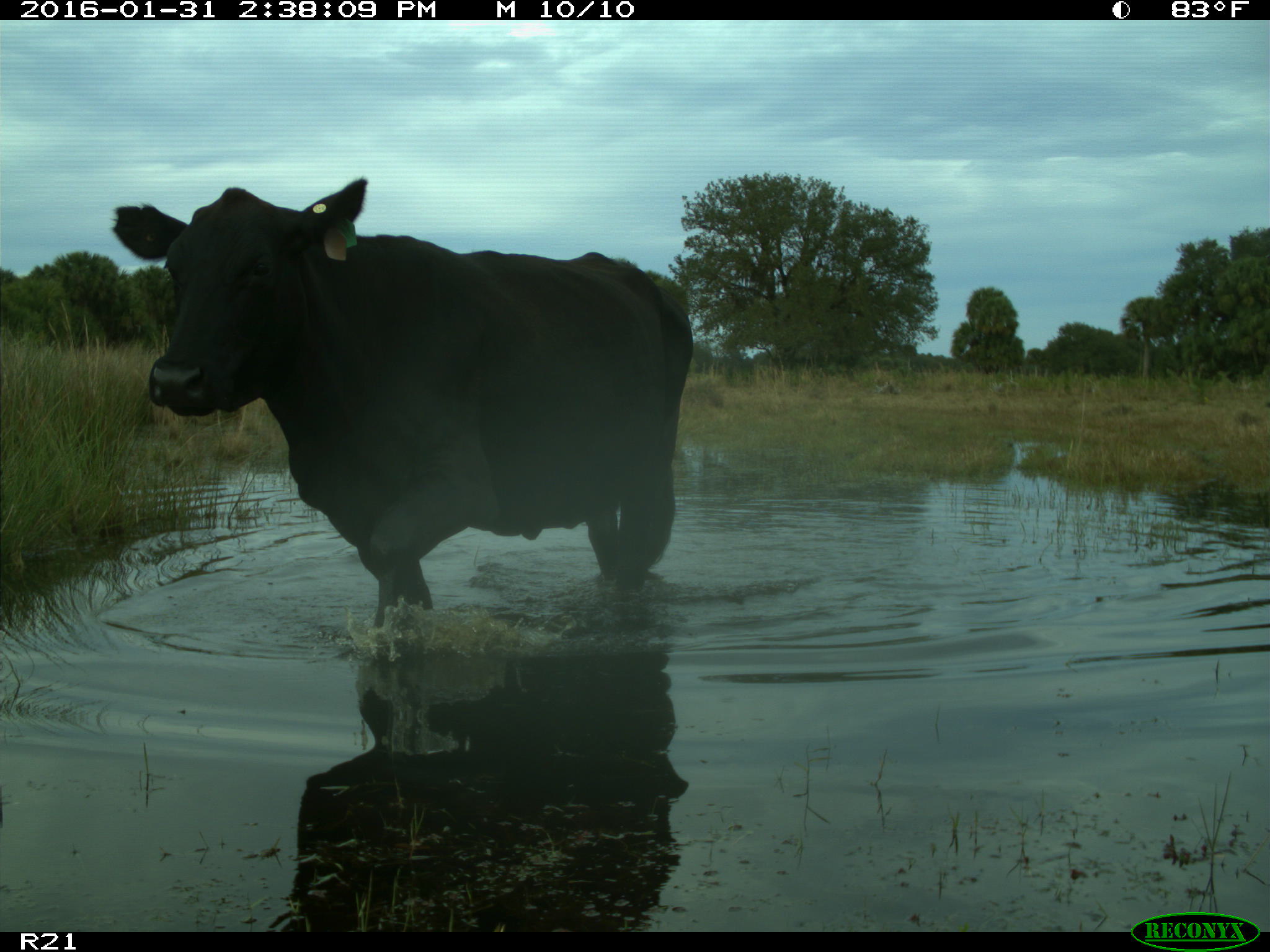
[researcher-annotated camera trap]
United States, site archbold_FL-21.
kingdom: Animalia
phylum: Chordata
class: Mammalia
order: Artiodactyla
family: Bovidae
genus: Bos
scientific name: Bos taurus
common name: domestic cow